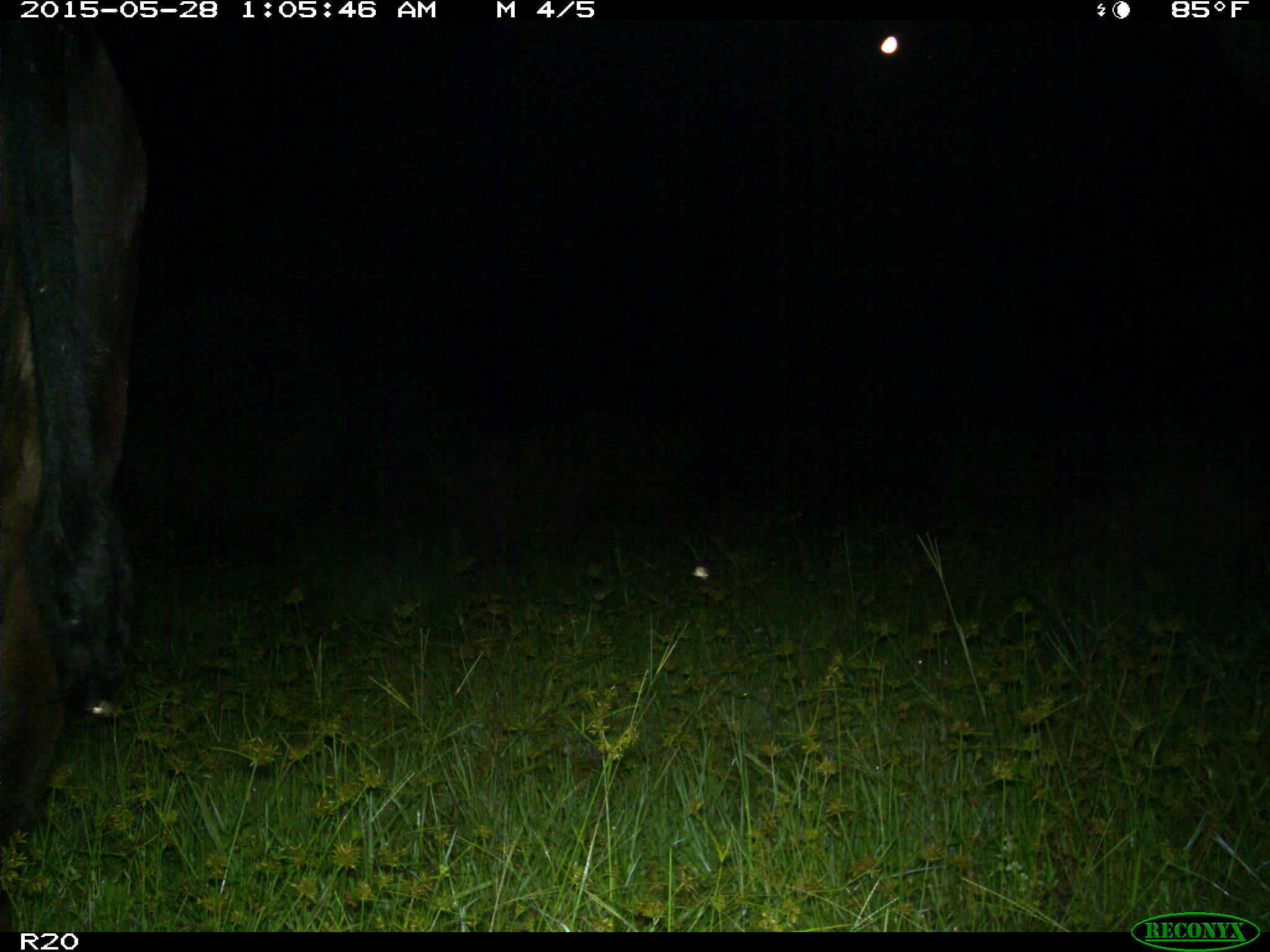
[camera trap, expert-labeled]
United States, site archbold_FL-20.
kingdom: Animalia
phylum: Chordata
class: Mammalia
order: Artiodactyla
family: Bovidae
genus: Bos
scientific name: Bos taurus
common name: domestic cow